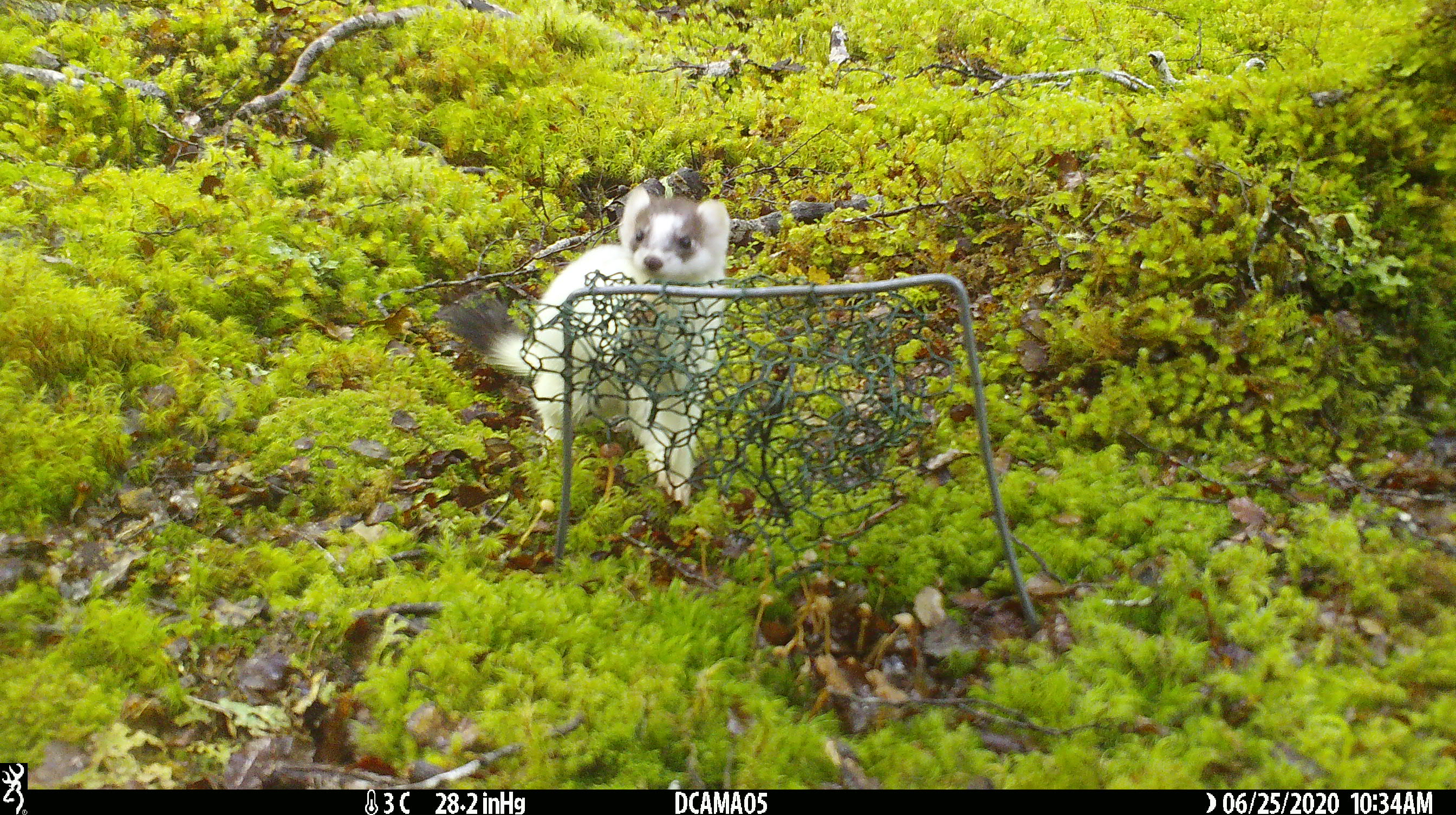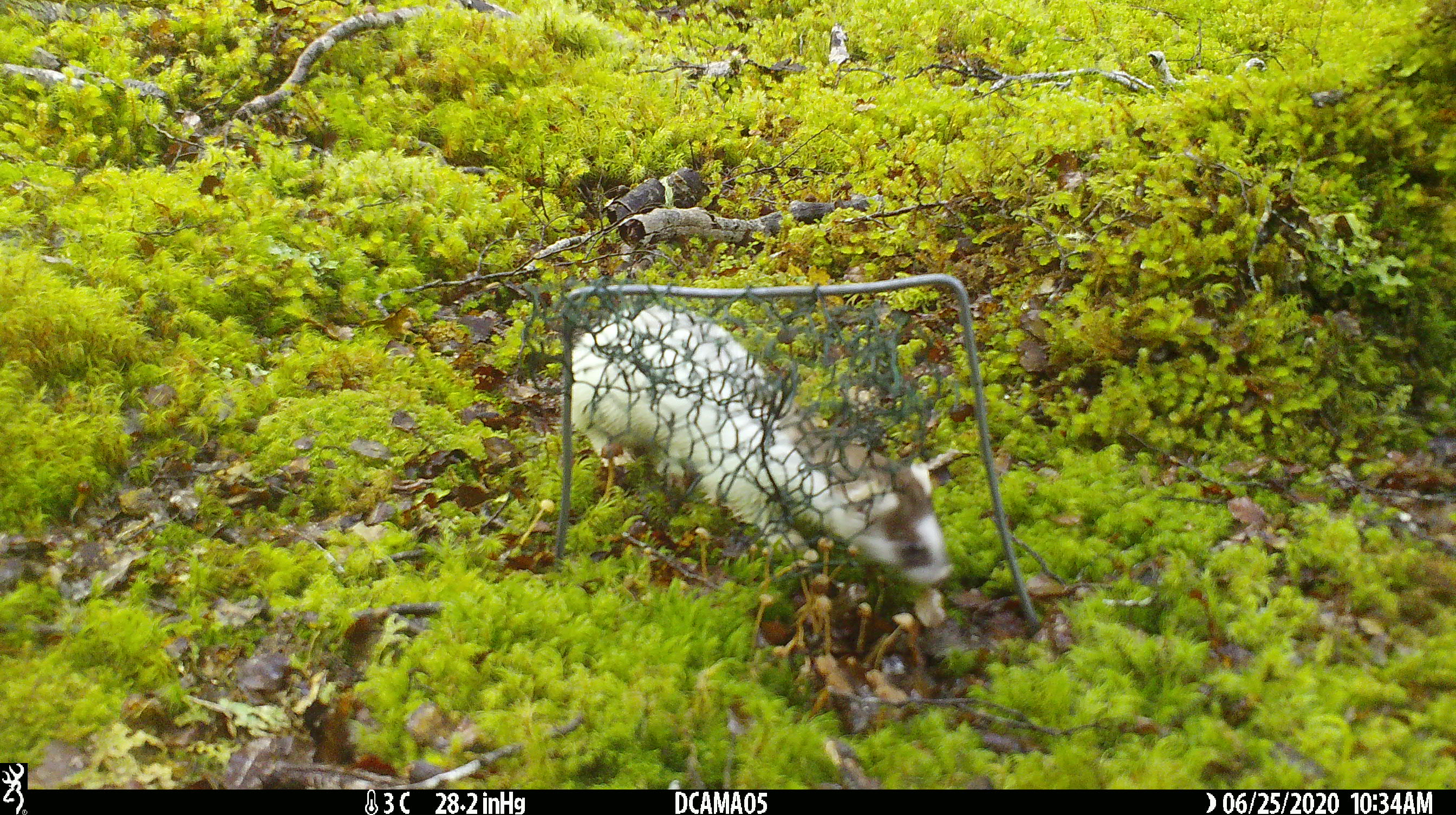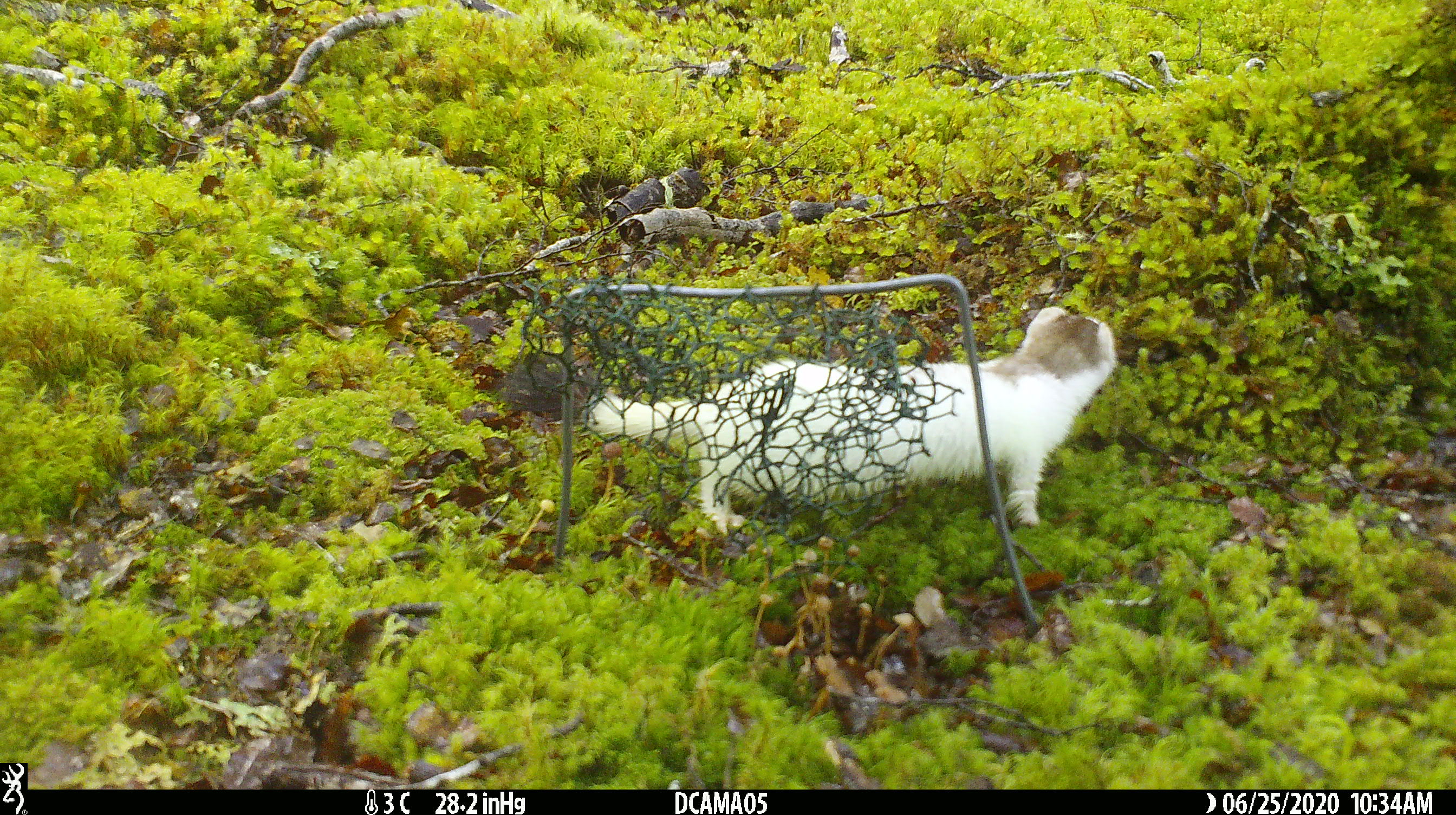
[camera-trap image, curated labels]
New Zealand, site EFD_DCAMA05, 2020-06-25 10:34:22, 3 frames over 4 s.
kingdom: Animalia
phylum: Chordata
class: Mammalia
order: Carnivora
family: Mustelidae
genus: Mustela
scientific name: Mustela erminea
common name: stoat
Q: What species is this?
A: Stoat (Mustela erminea).